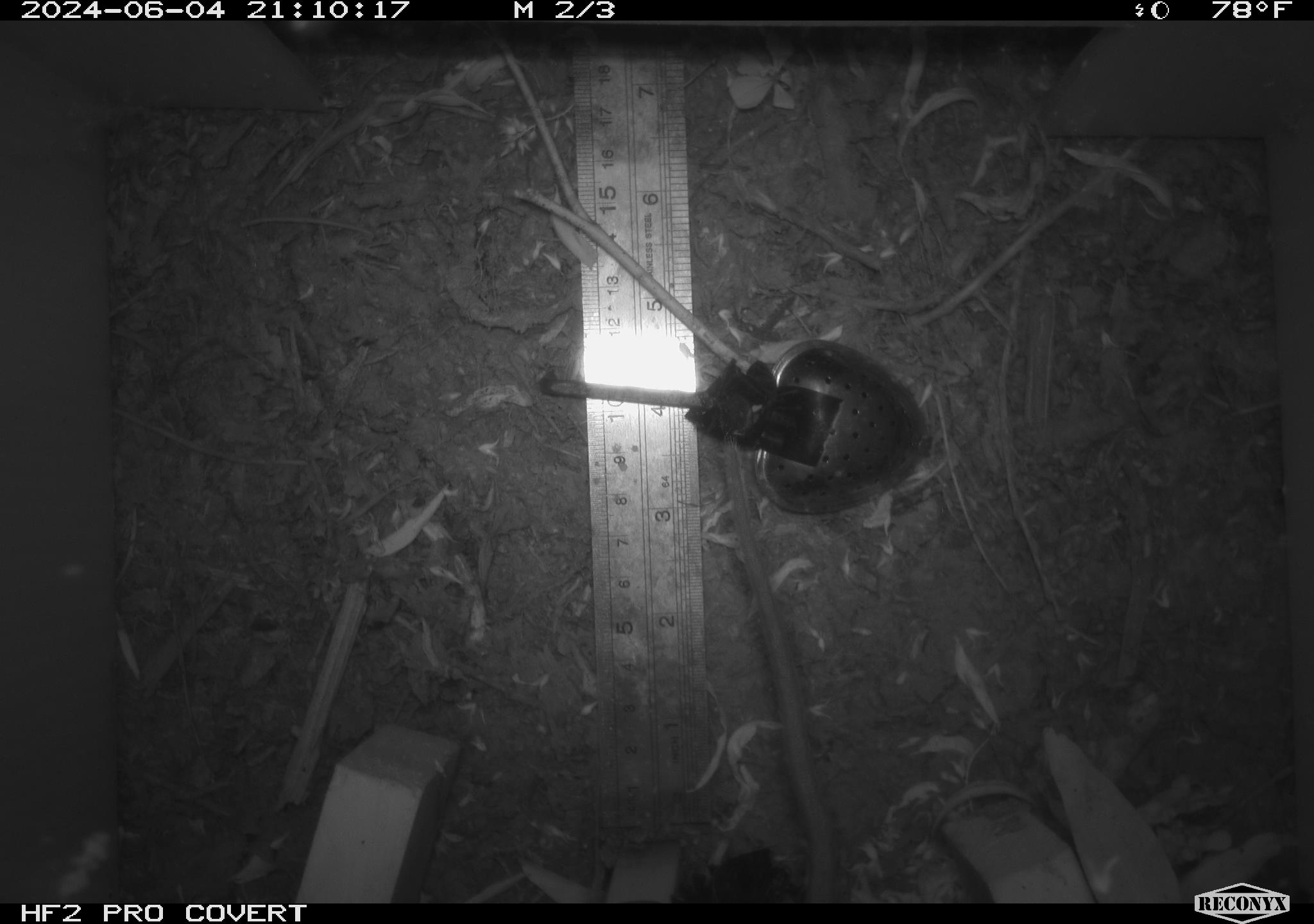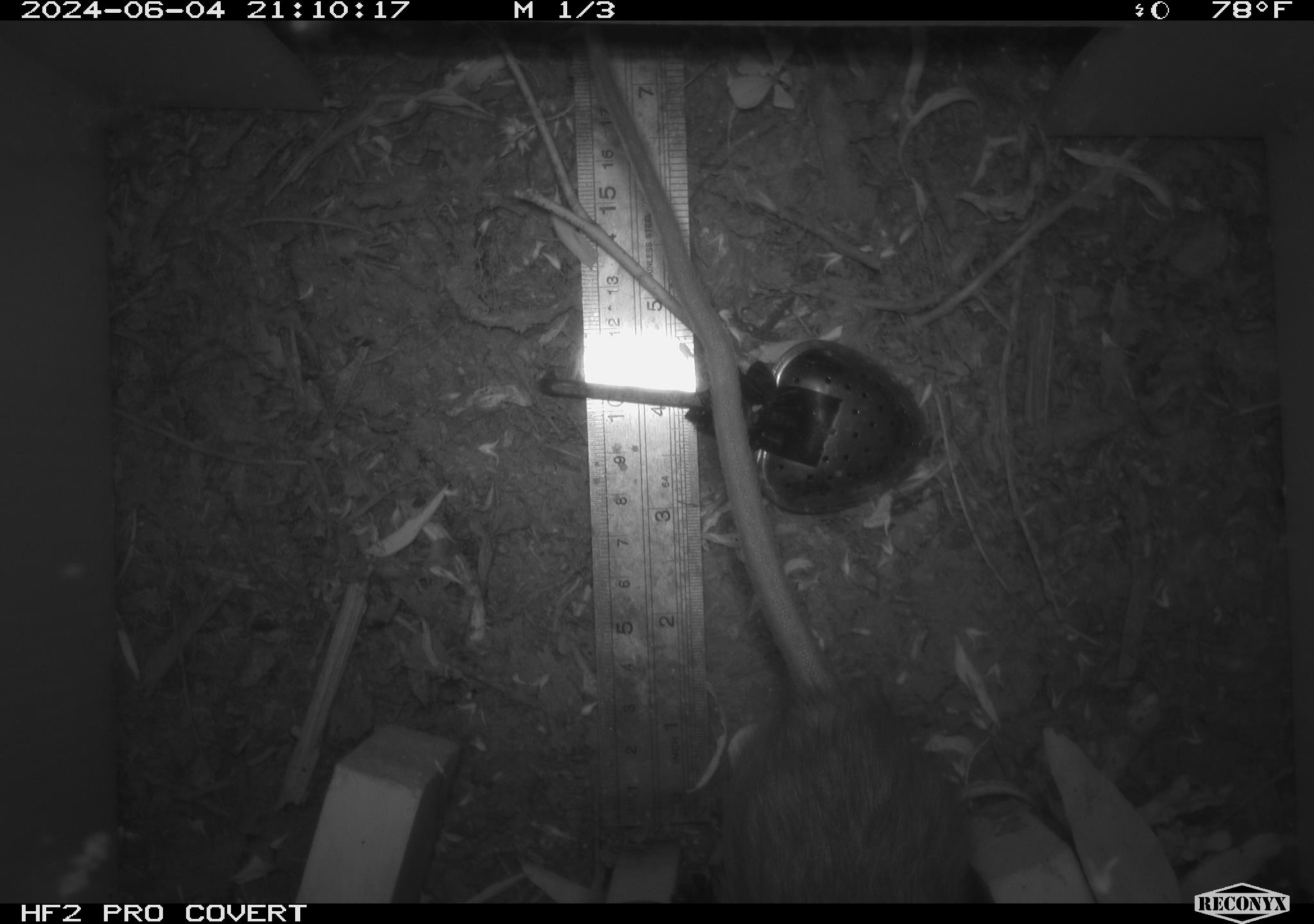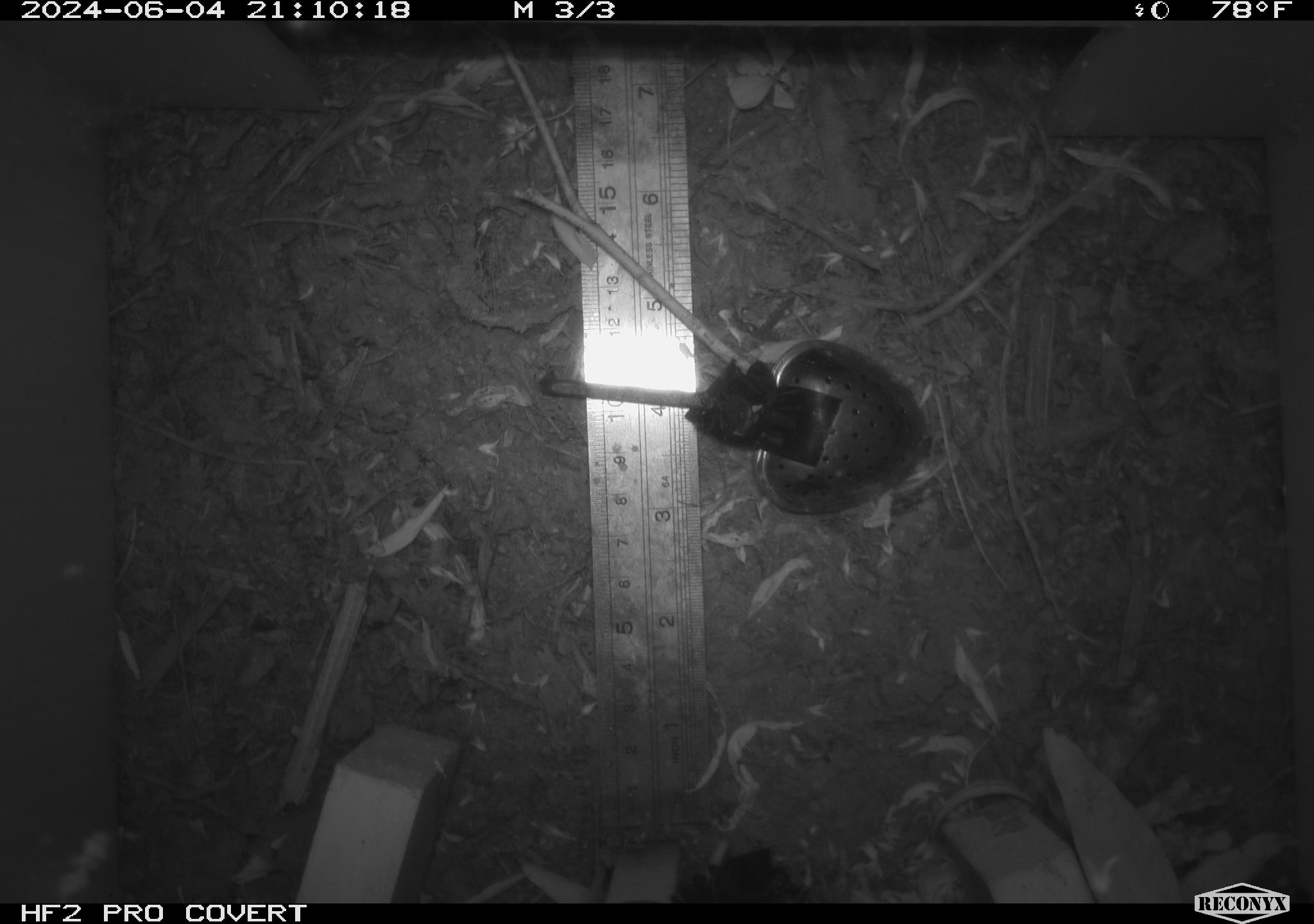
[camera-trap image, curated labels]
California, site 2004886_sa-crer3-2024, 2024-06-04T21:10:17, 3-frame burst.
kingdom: Animalia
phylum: Chordata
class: Mammalia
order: Rodentia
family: Muridae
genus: Rattus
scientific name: Rattus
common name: rat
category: rattus species